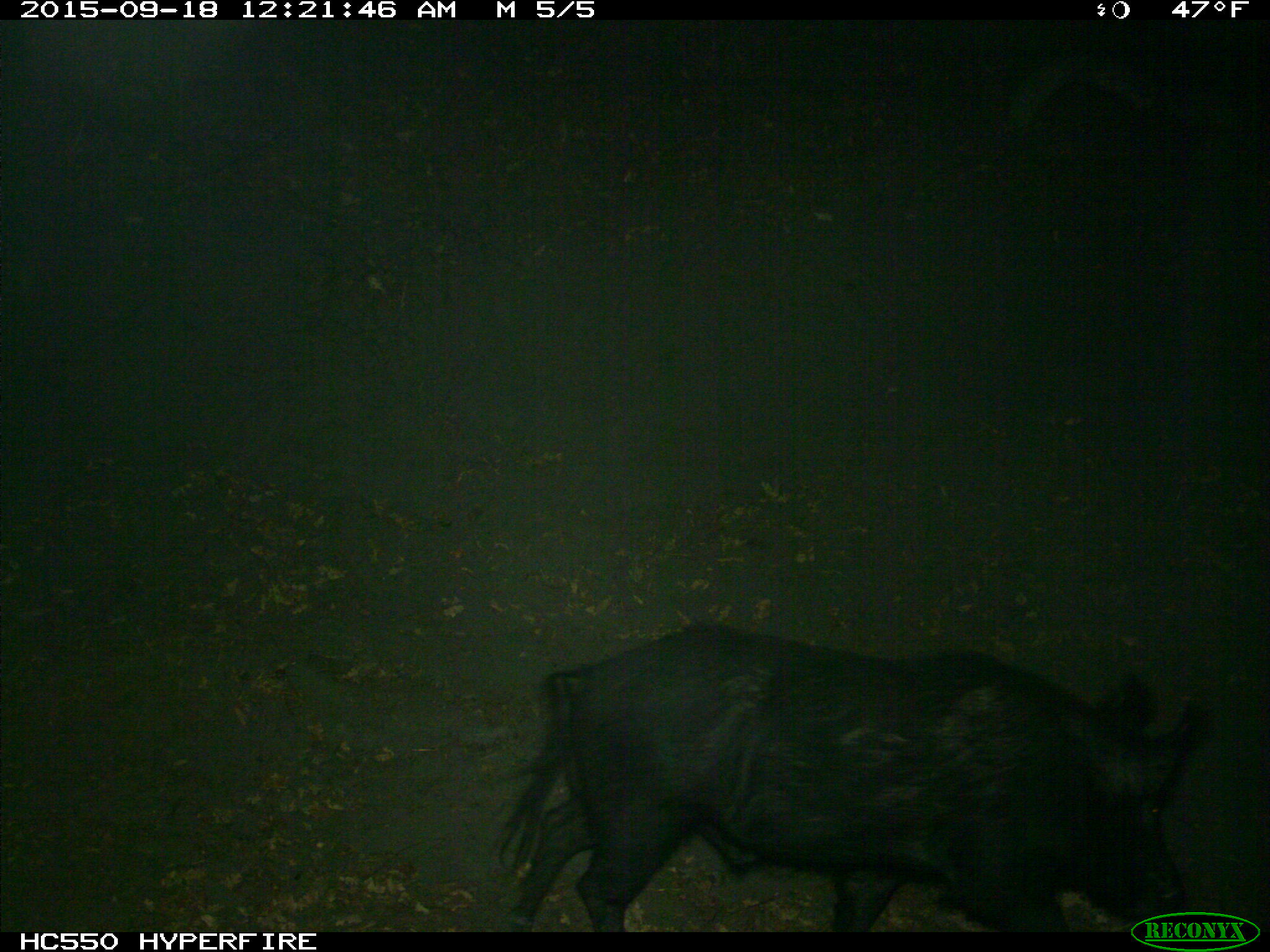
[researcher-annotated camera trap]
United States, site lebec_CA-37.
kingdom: Animalia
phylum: Chordata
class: Mammalia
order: Artiodactyla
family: Suidae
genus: Sus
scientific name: Sus scrofa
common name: wild boar